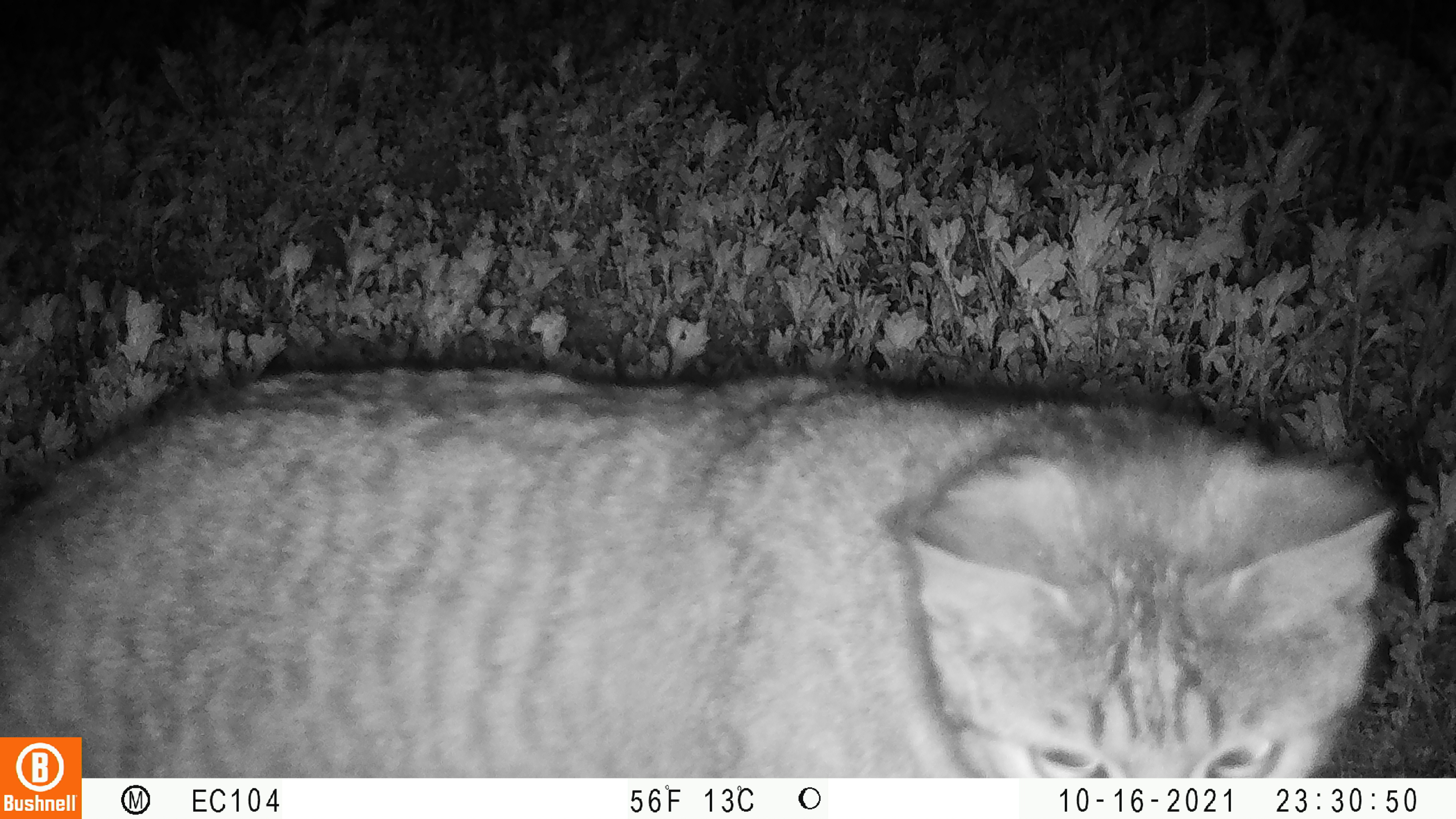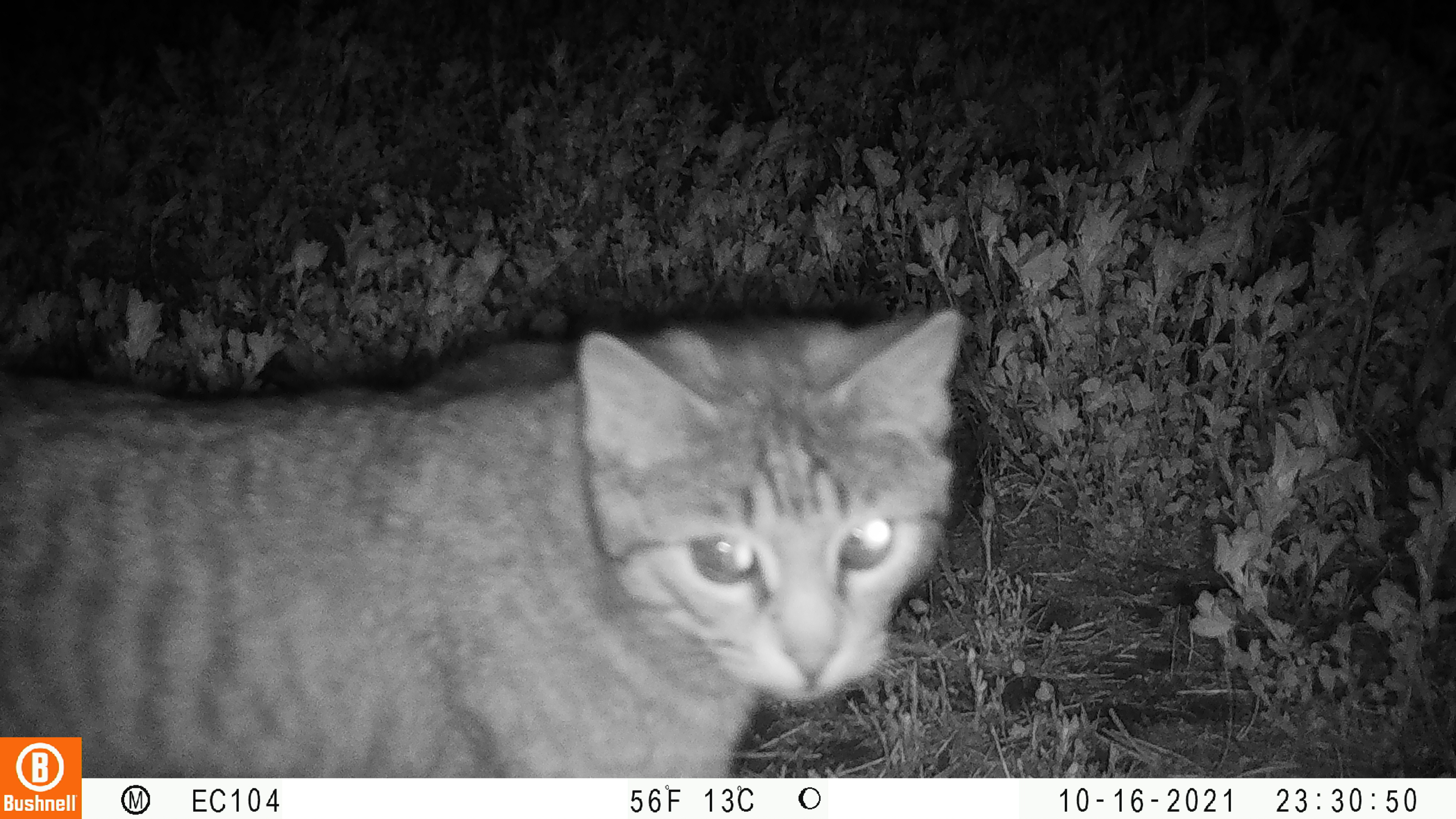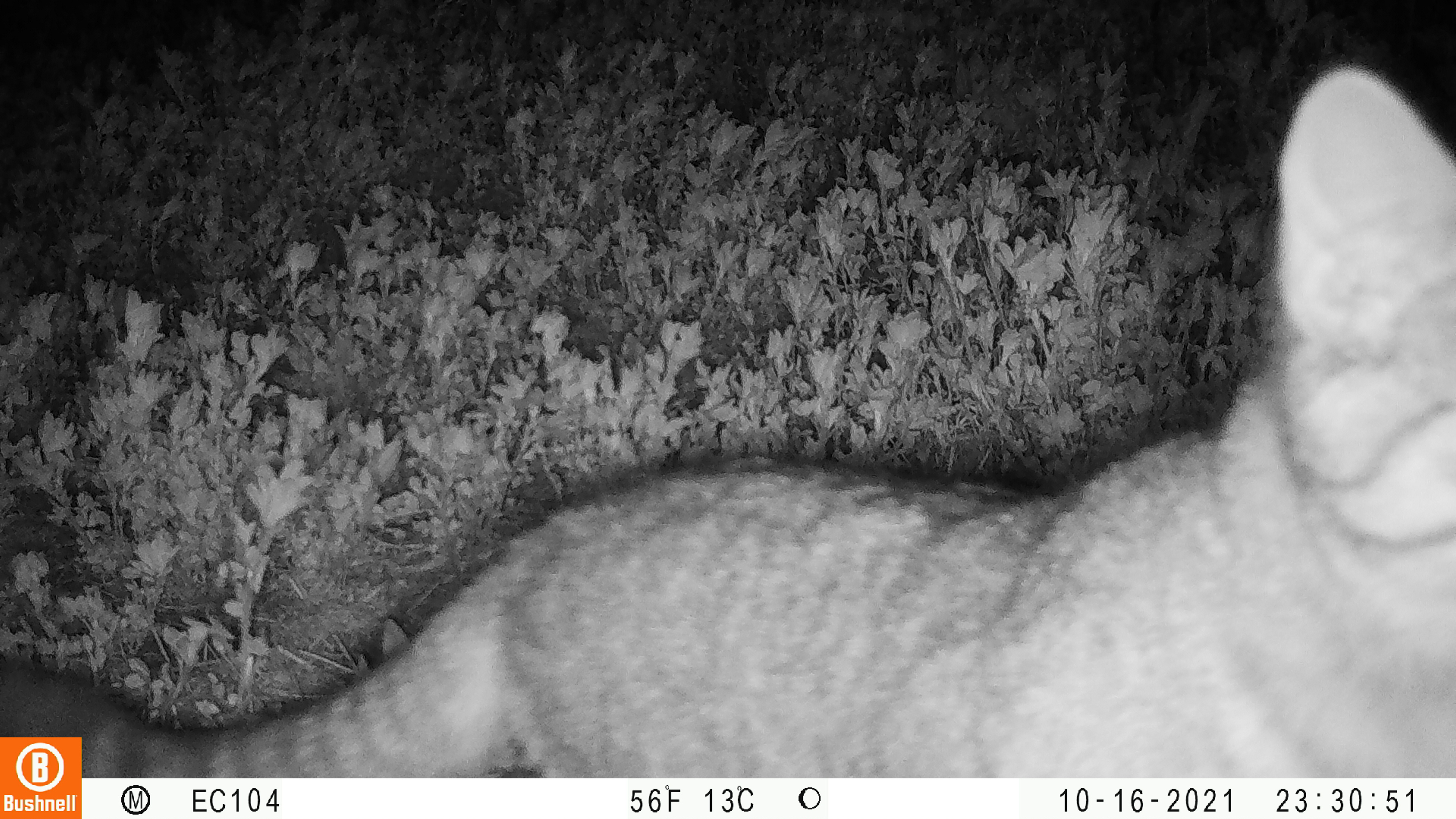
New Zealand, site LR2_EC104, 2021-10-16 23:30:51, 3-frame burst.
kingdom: Animalia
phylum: Chordata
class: Mammalia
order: Carnivora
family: Felidae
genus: Felis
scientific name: Felis catus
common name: domestic cat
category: cat